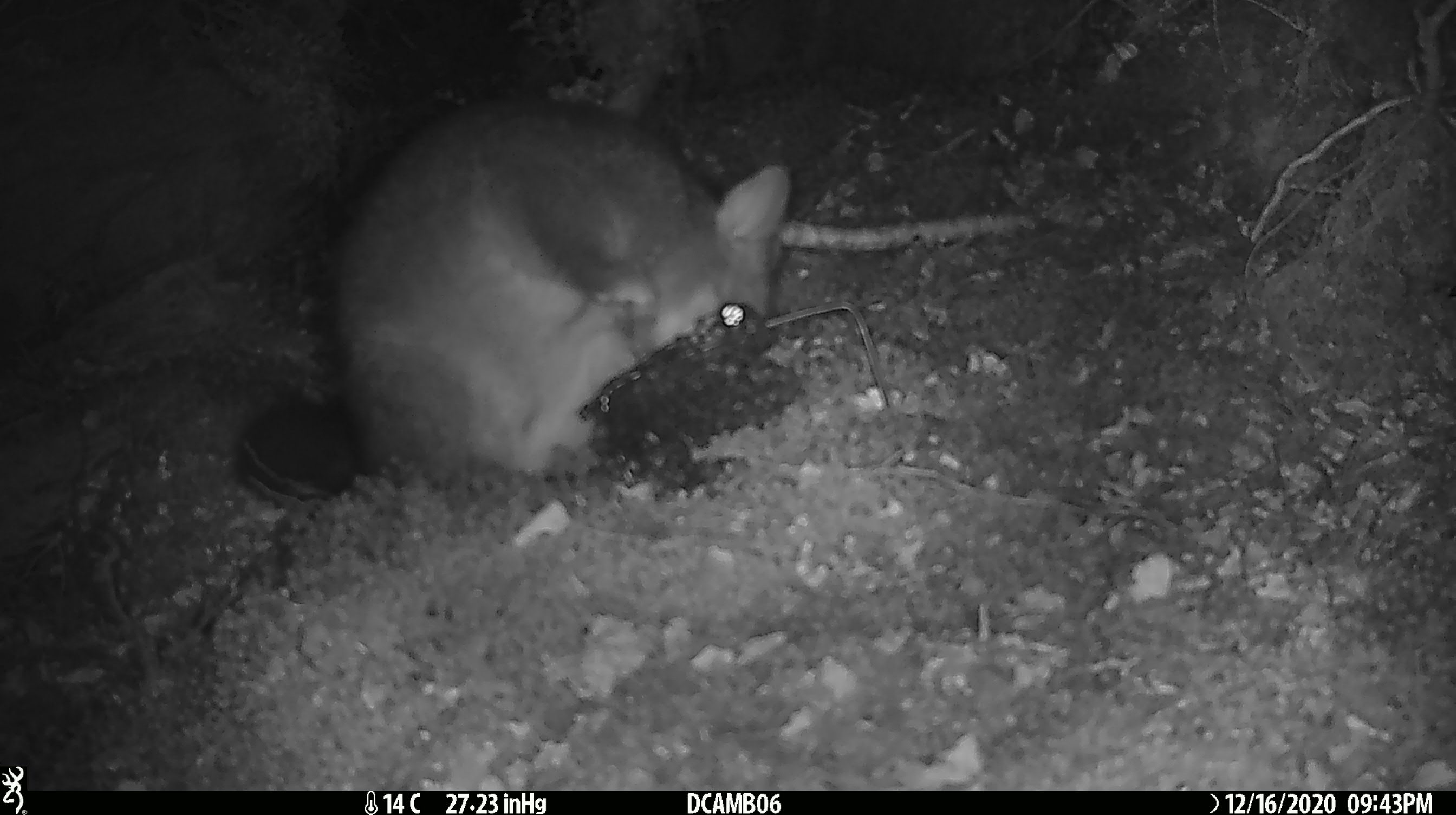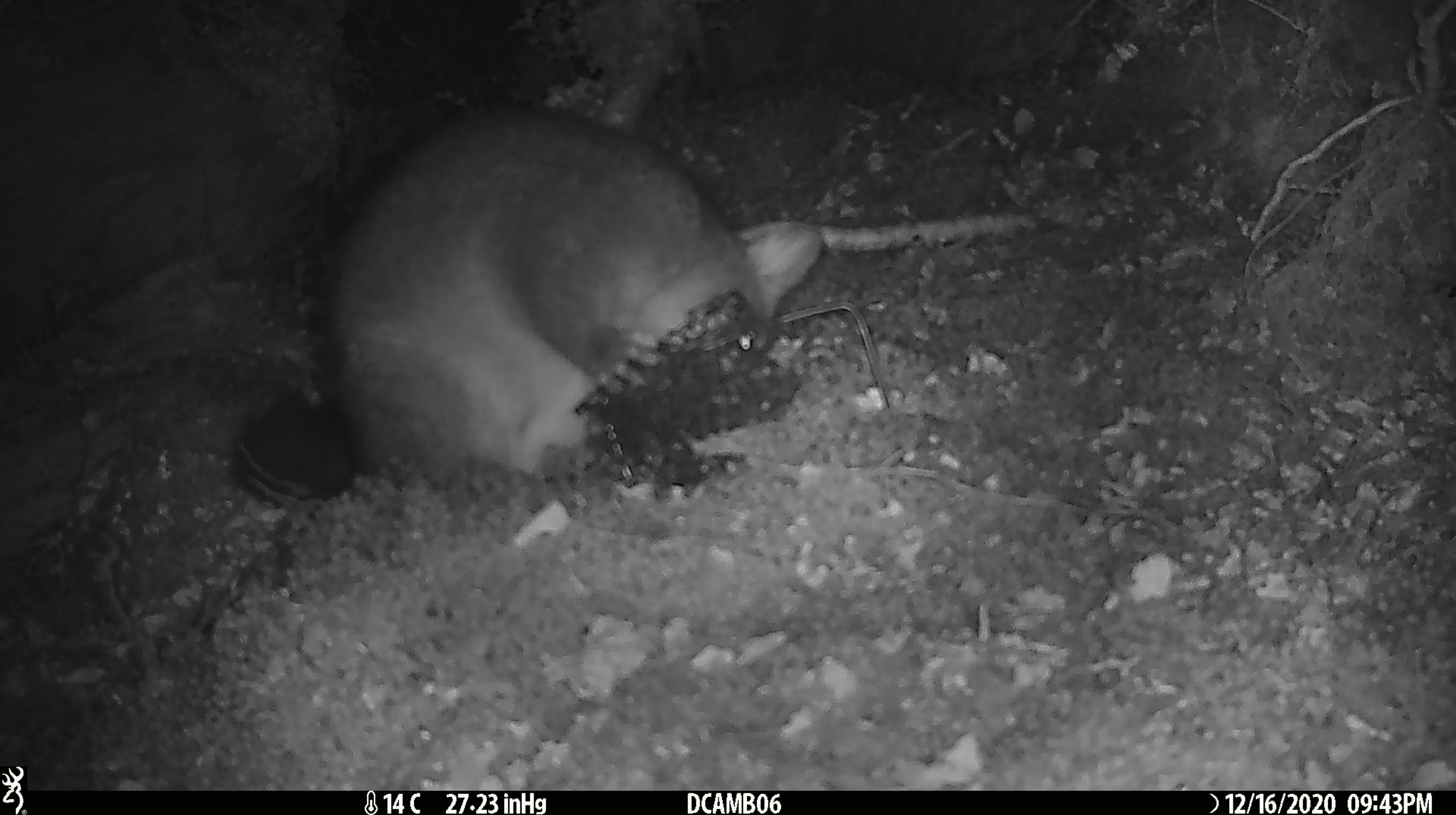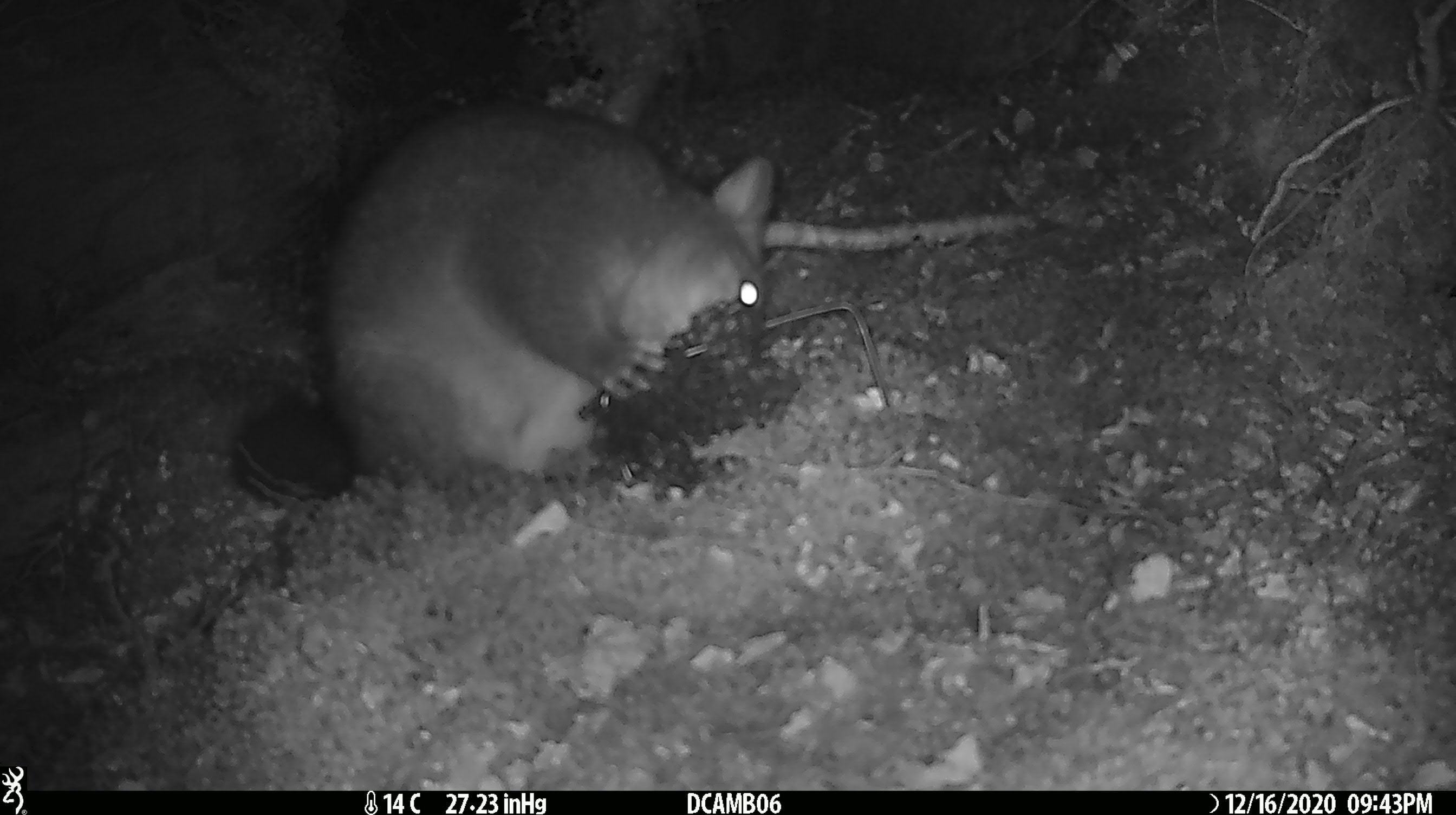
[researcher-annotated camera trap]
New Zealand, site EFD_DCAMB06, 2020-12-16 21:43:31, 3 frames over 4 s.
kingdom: Animalia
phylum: Chordata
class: Mammalia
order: Diprotodontia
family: Phalangeridae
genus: Trichosurus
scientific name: Trichosurus vulpecula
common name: common brushtail possum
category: possum